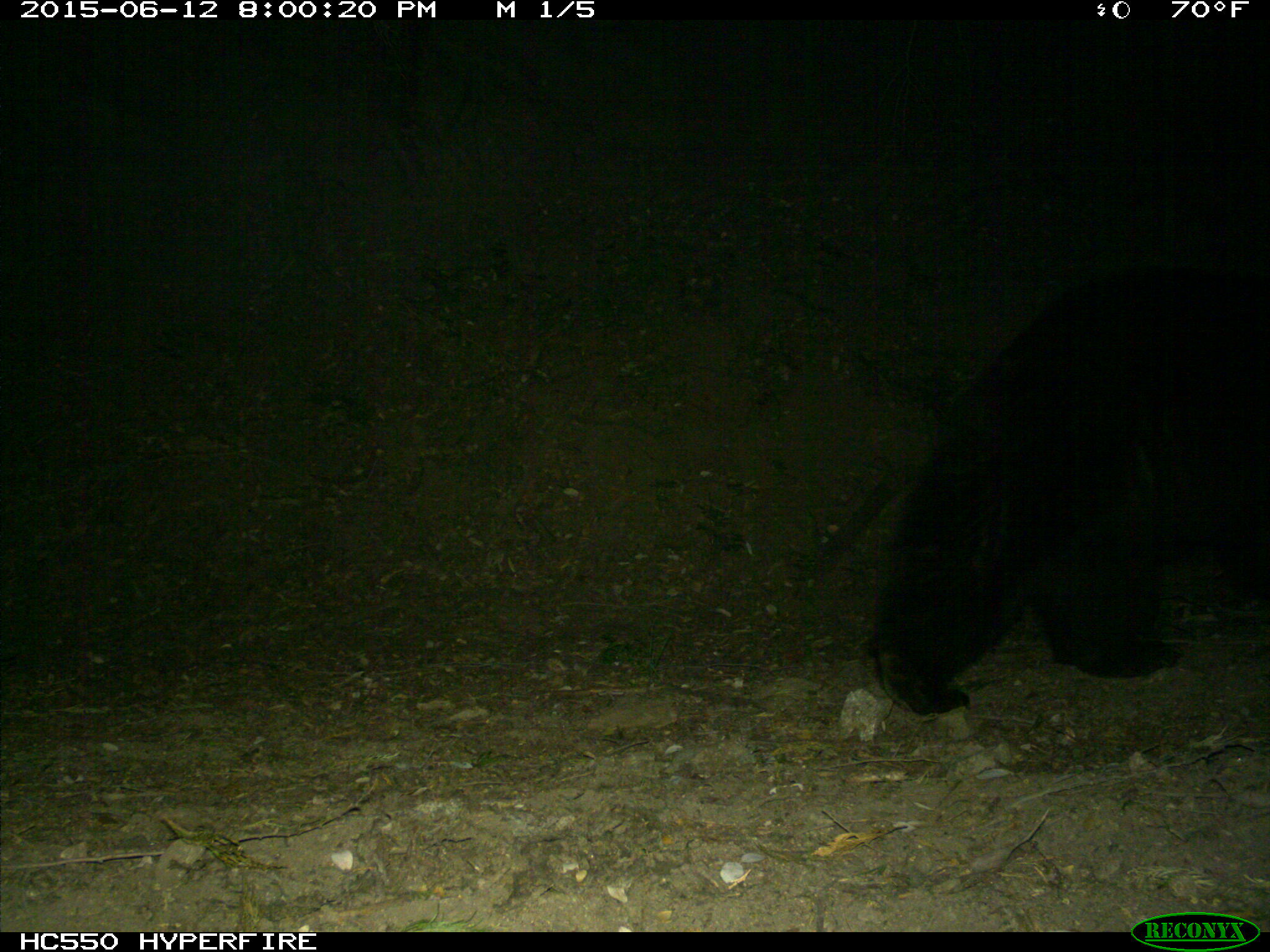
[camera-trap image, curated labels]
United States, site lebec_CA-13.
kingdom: Animalia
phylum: Chordata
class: Mammalia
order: Carnivora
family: Ursidae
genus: Ursus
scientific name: Ursus americanus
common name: american black bear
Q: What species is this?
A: Ursus americanus (american black bear).